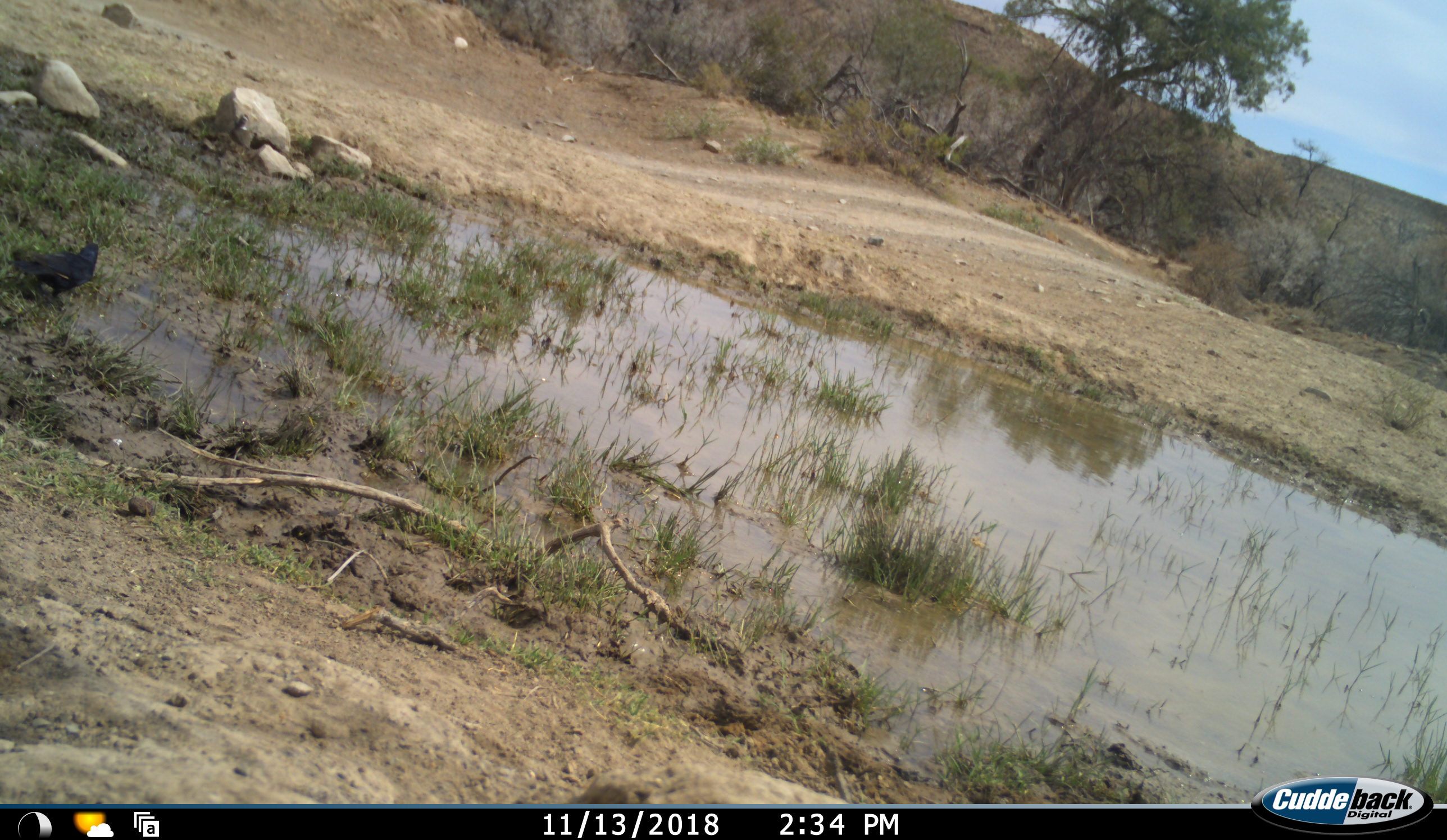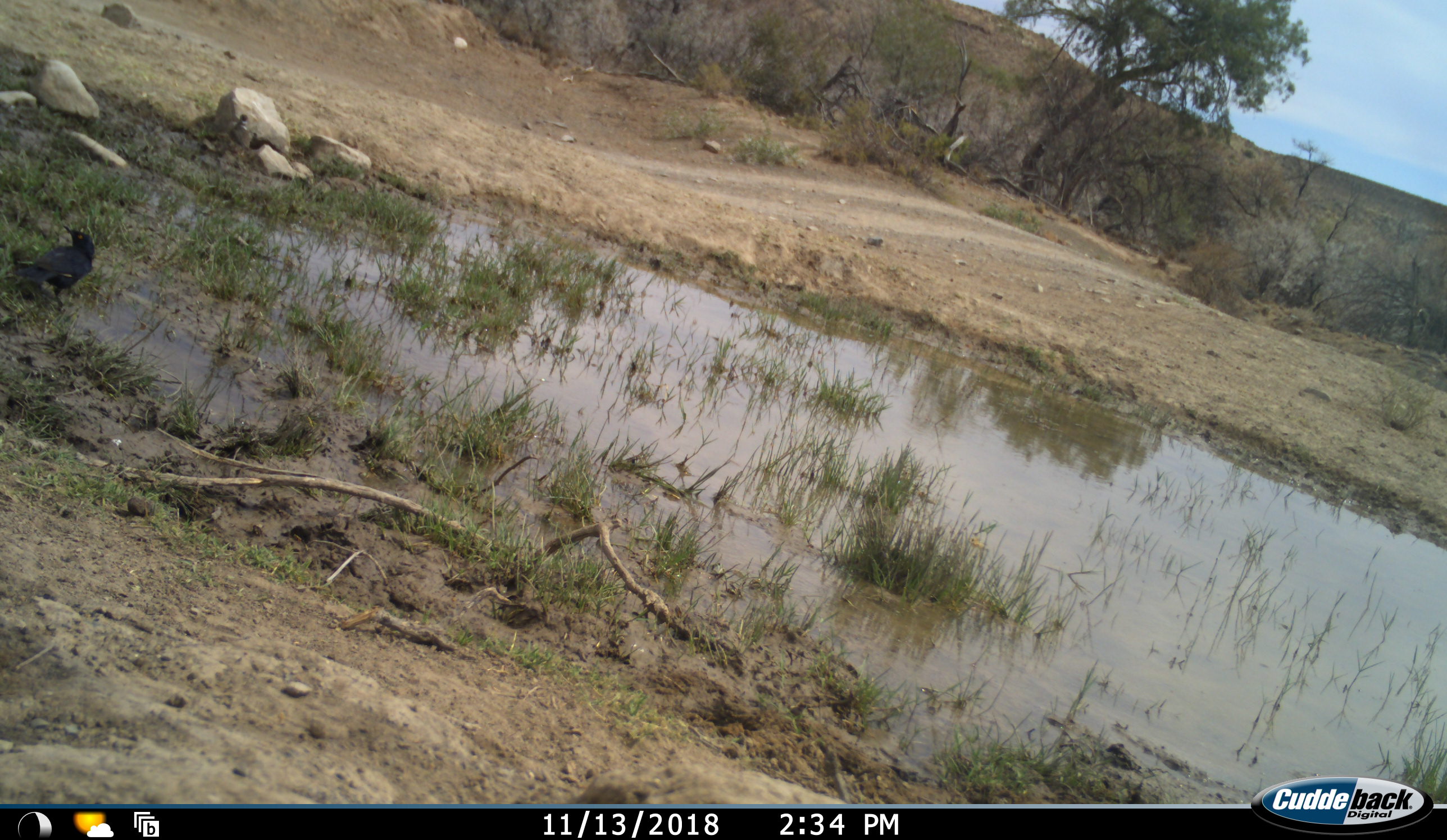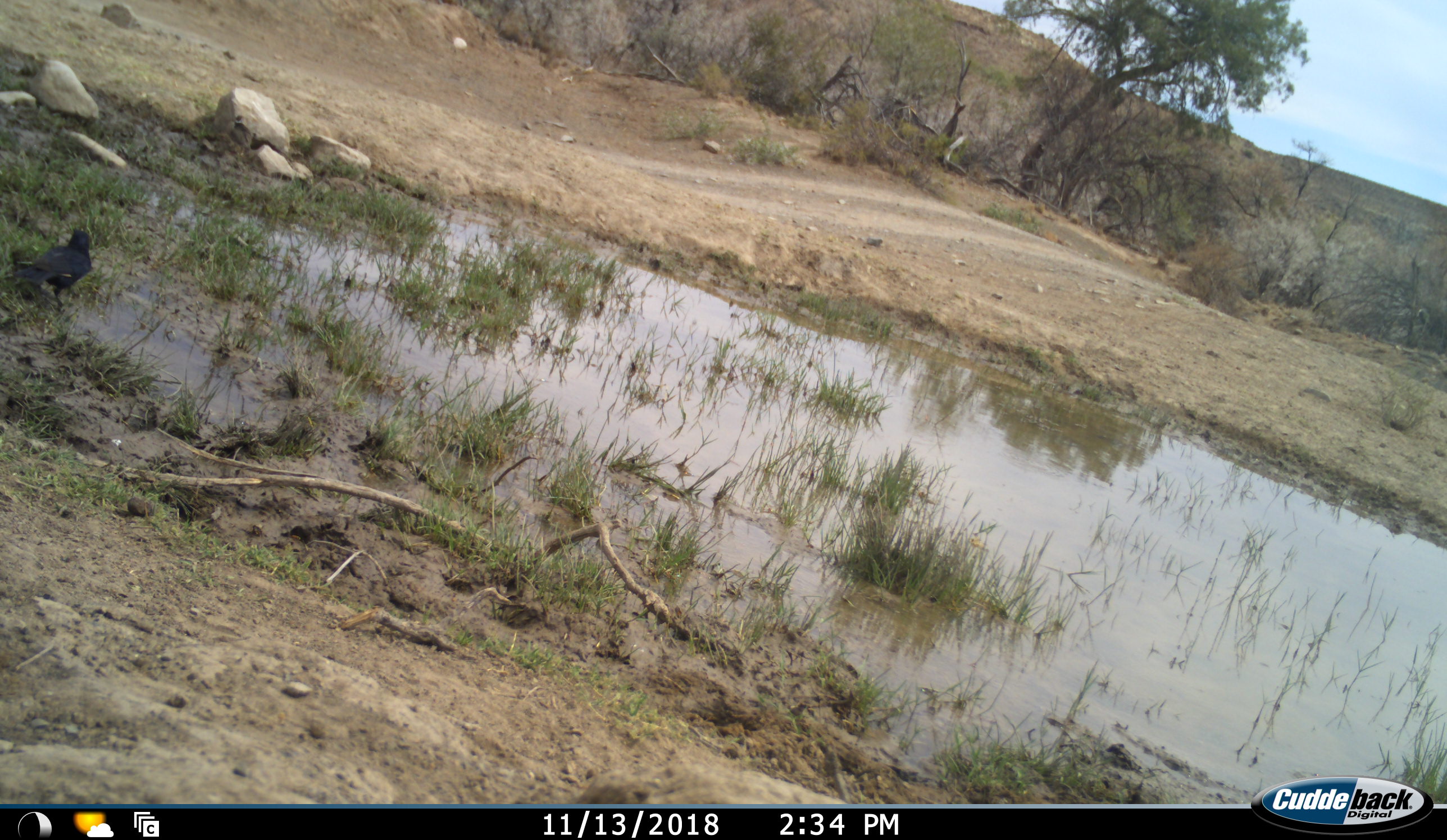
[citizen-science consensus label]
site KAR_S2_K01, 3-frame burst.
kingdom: Animalia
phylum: Chordata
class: Aves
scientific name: Aves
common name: bird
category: birdother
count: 1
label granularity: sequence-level